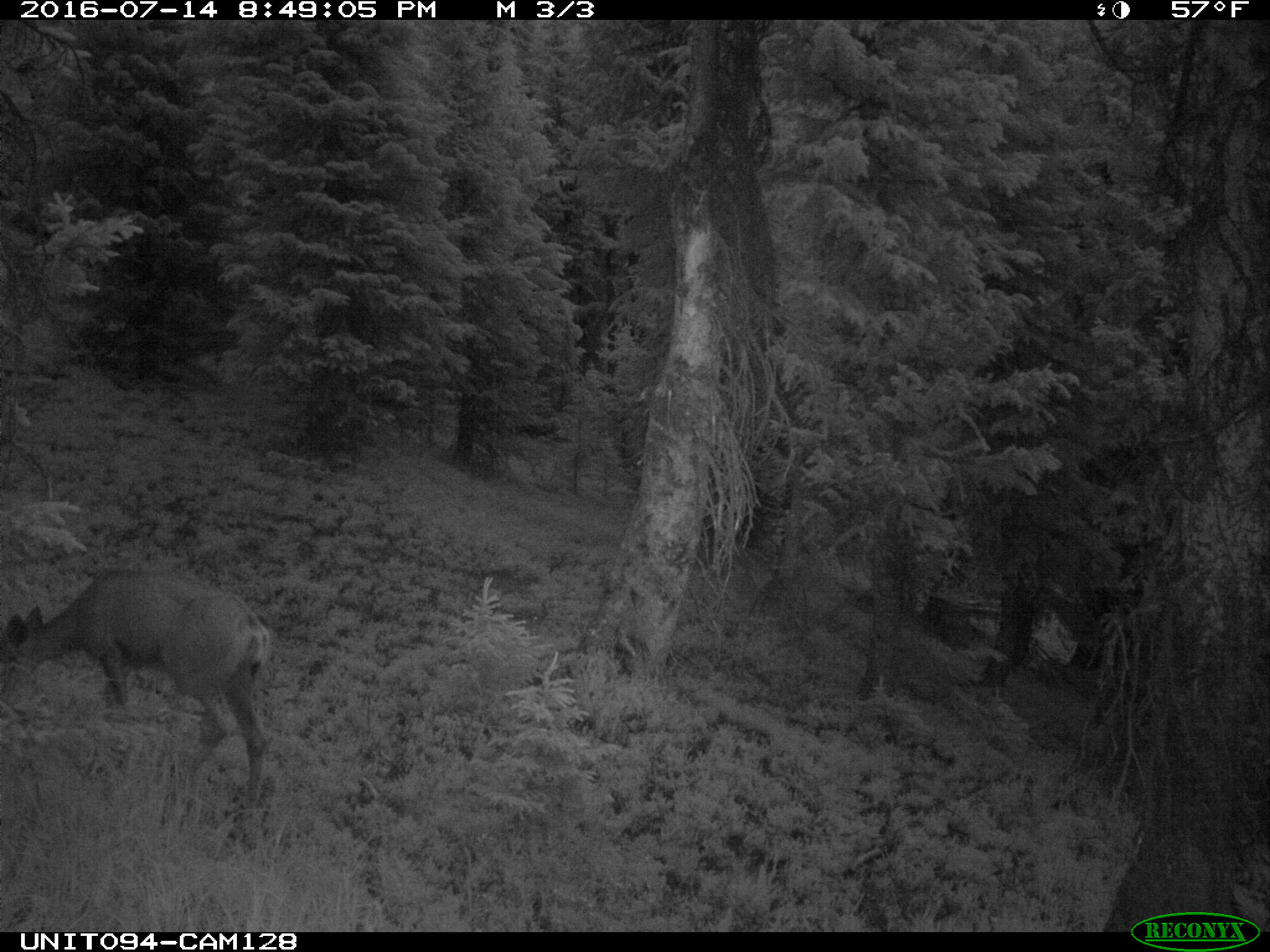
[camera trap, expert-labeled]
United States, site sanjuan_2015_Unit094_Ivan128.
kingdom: Animalia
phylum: Chordata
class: Mammalia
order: Artiodactyla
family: Cervidae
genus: Odocoileus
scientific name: Odocoileus hemionus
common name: mule deer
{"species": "Odocoileus hemionus (mule deer)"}